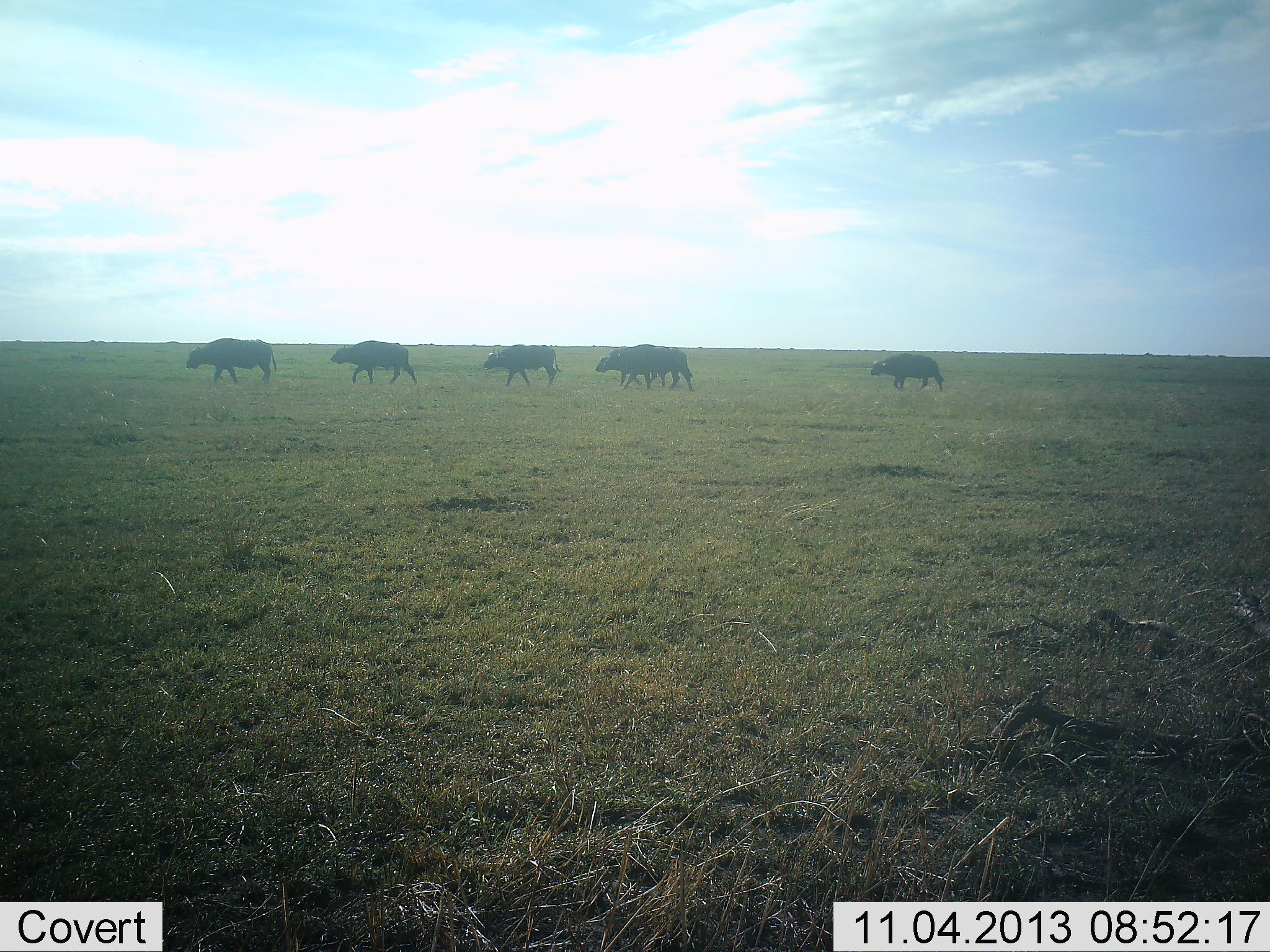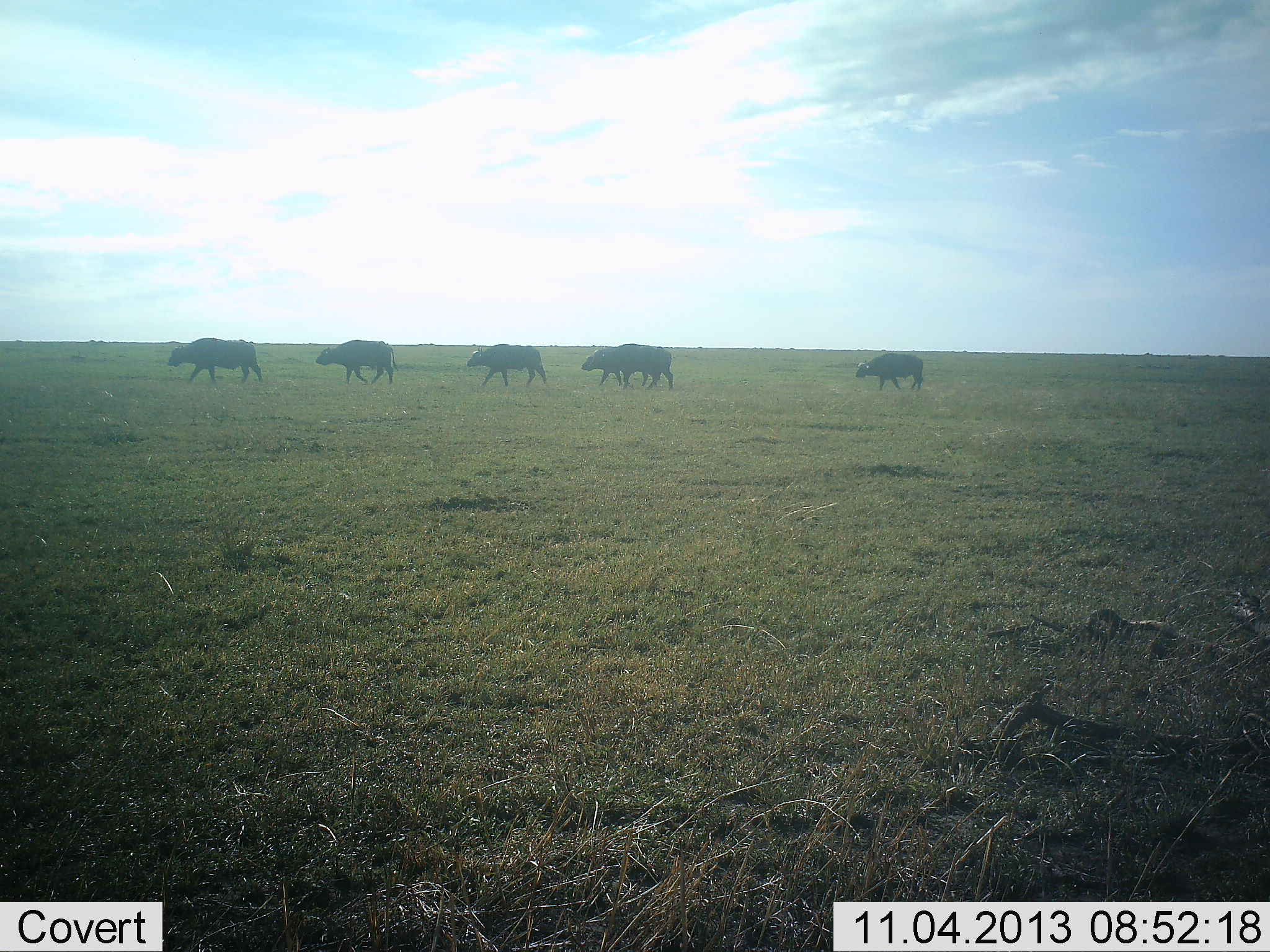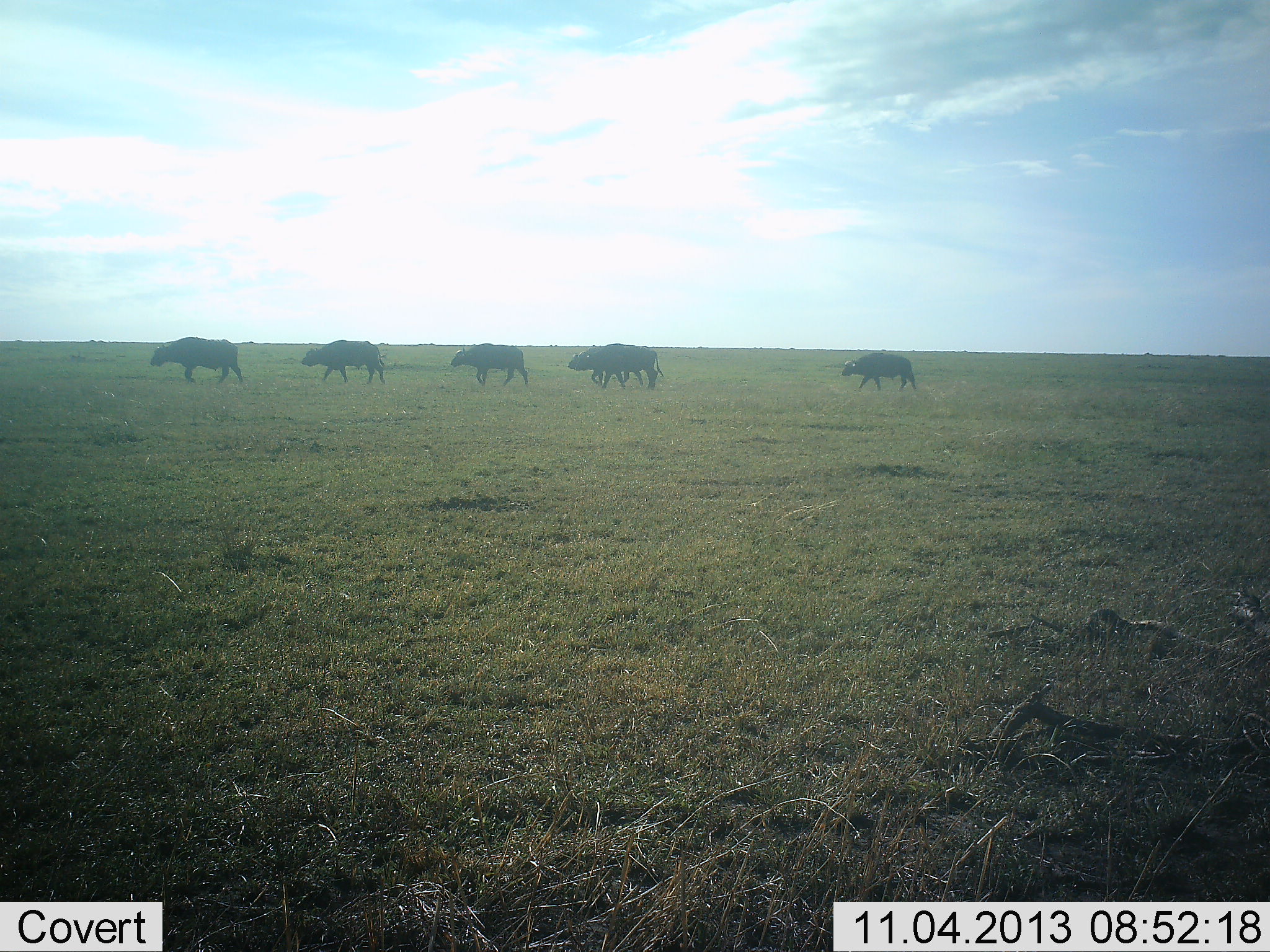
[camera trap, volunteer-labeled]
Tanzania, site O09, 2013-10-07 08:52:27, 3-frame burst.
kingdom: Animalia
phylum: Chordata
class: Mammalia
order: Artiodactyla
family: Bovidae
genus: Syncerus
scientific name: Syncerus caffer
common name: cape buffalo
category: buffalo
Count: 6.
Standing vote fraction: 5%.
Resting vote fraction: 0%.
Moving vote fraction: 100%.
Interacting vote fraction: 0%.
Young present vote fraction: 0%.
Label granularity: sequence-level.